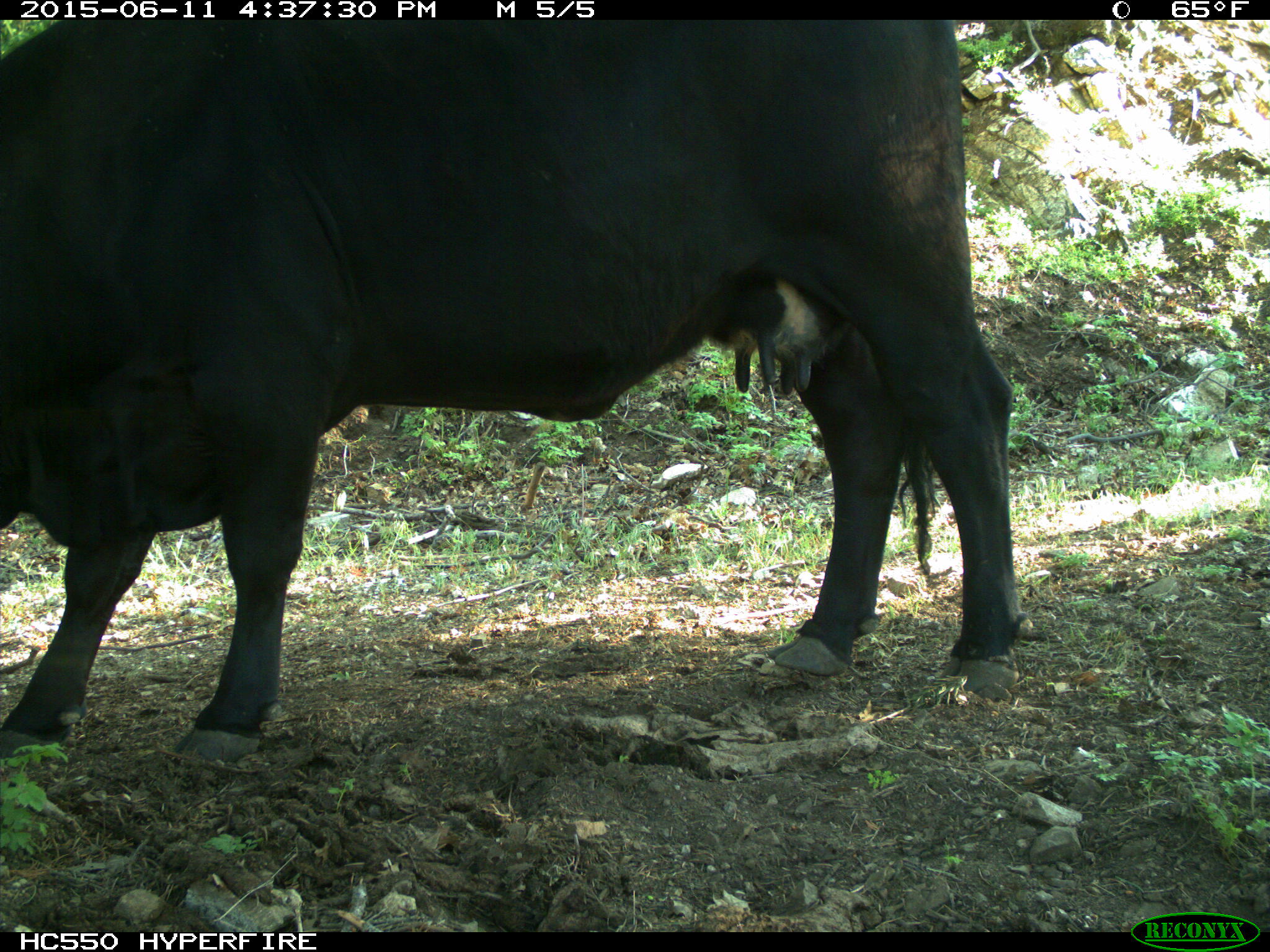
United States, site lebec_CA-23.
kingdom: Animalia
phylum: Chordata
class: Mammalia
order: Artiodactyla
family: Bovidae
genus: Bos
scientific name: Bos taurus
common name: domestic cow